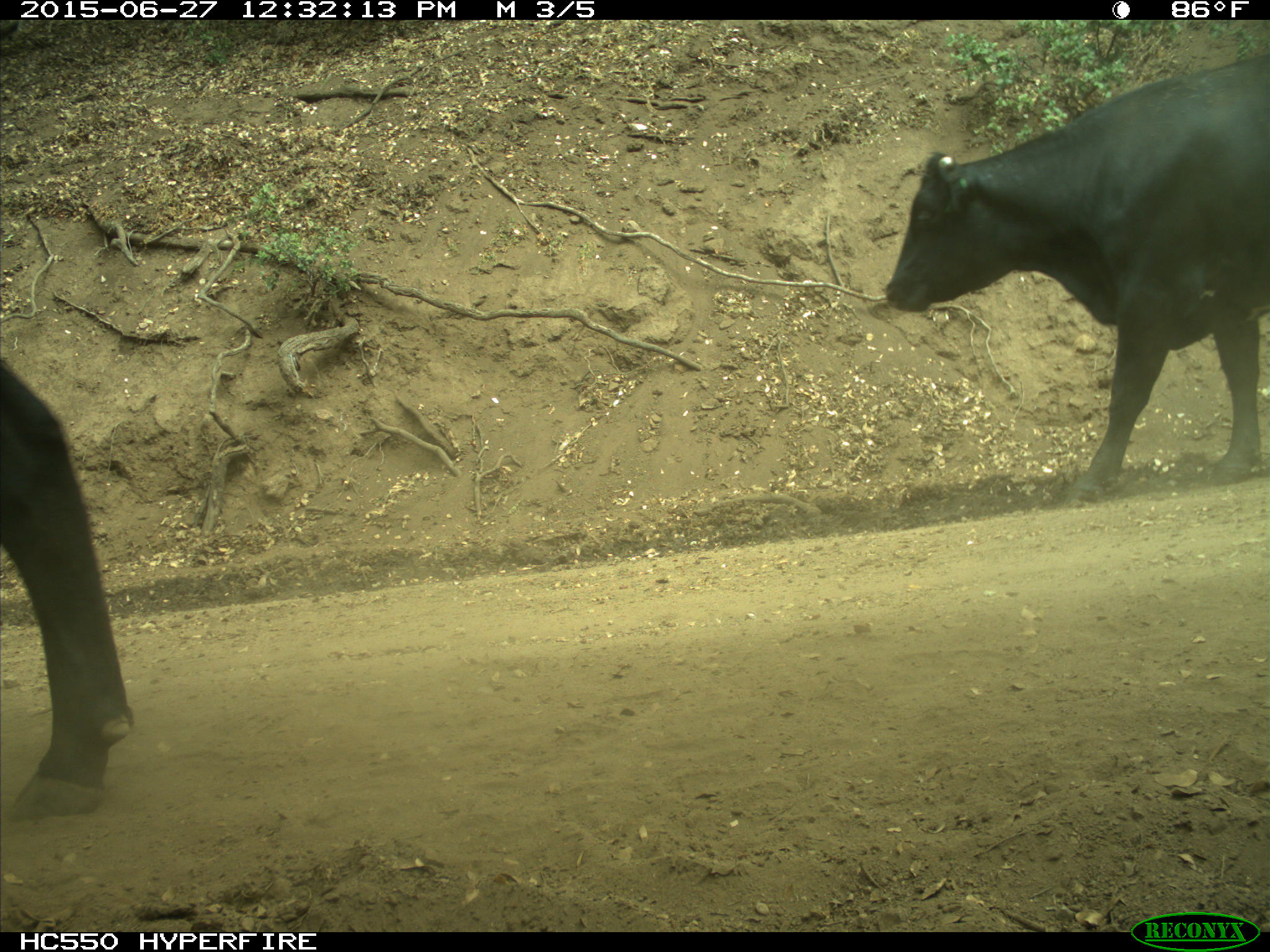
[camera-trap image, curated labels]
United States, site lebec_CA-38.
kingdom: Animalia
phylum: Chordata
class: Mammalia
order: Artiodactyla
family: Bovidae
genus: Bos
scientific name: Bos taurus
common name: domestic cow